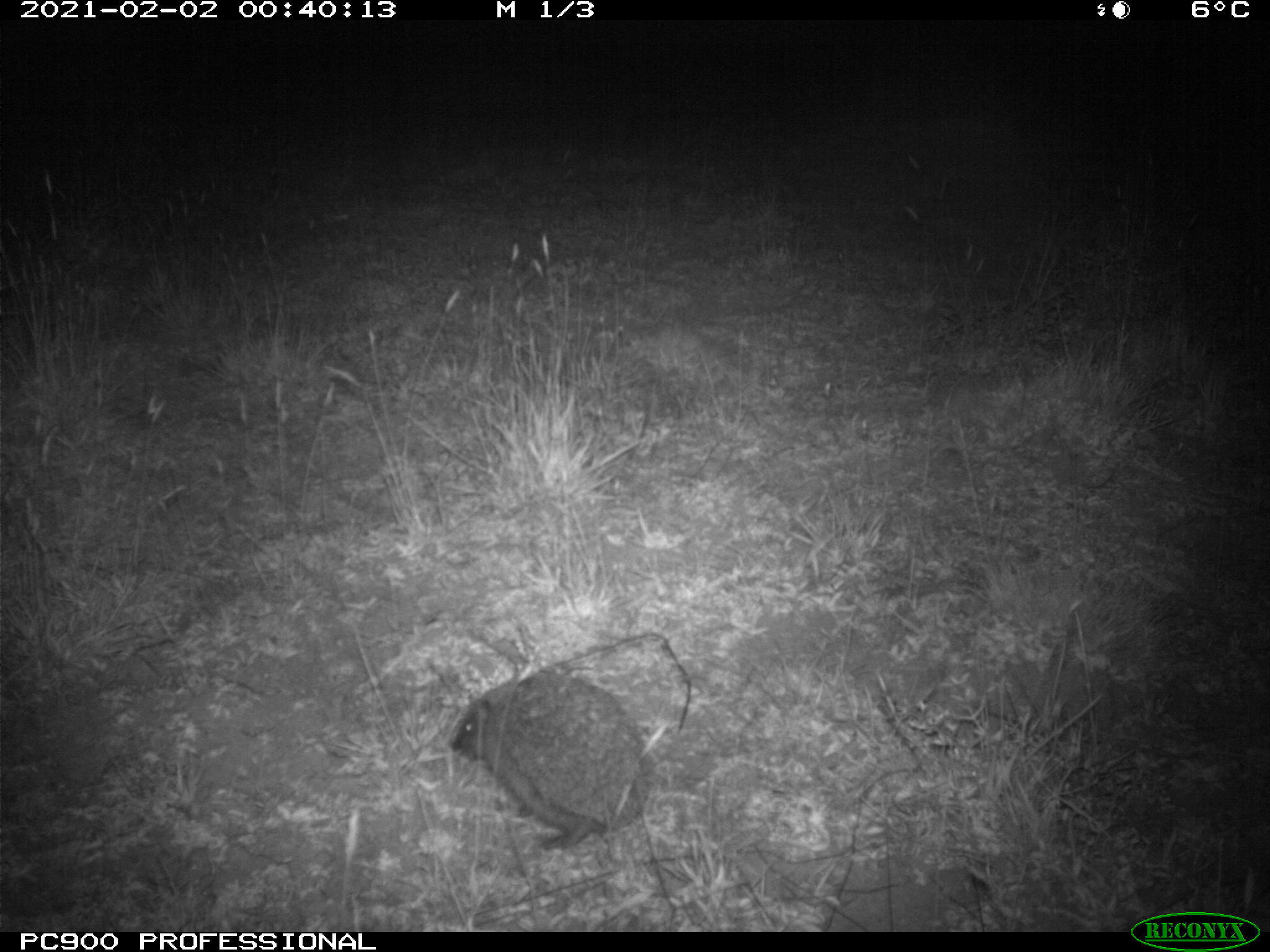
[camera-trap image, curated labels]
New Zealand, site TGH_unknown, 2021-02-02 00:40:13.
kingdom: Animalia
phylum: Chordata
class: Mammalia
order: Eulipotyphla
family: Erinaceidae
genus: Erinaceus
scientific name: Erinaceus europaeus europaeus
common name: european hedgehog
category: hedgehog